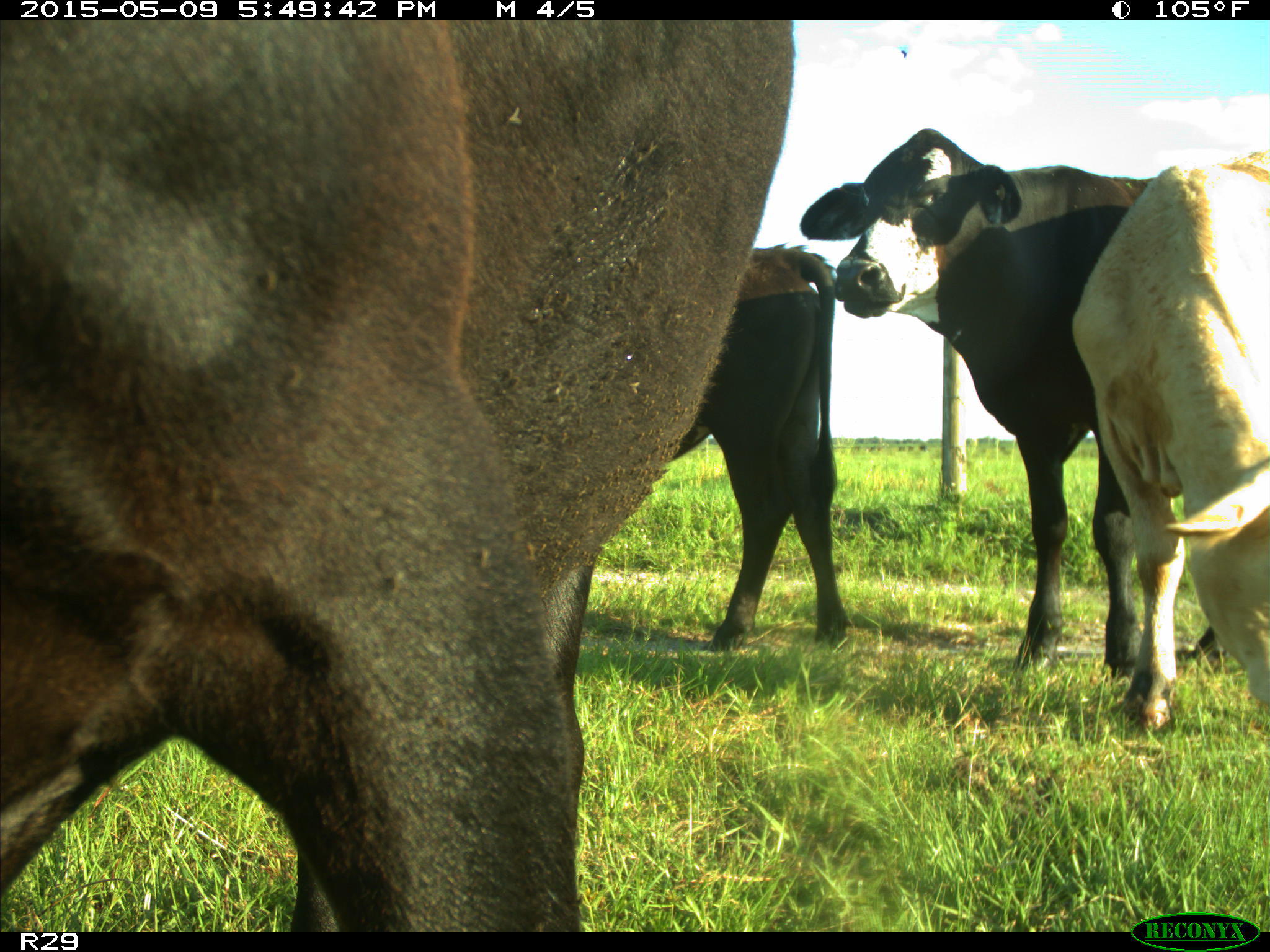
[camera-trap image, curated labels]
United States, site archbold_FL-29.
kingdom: Animalia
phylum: Chordata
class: Mammalia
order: Artiodactyla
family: Bovidae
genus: Bos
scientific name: Bos taurus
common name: domestic cow